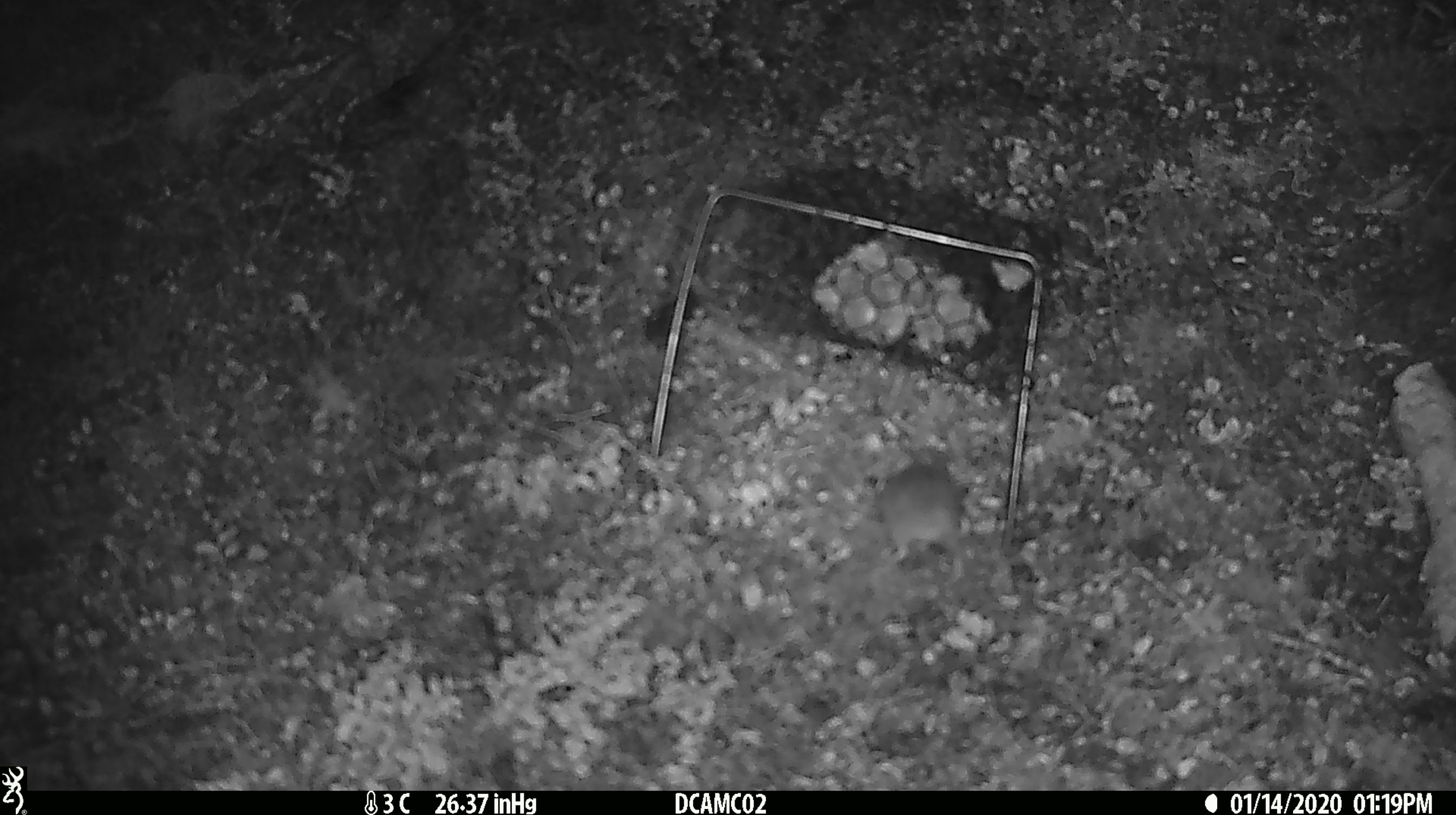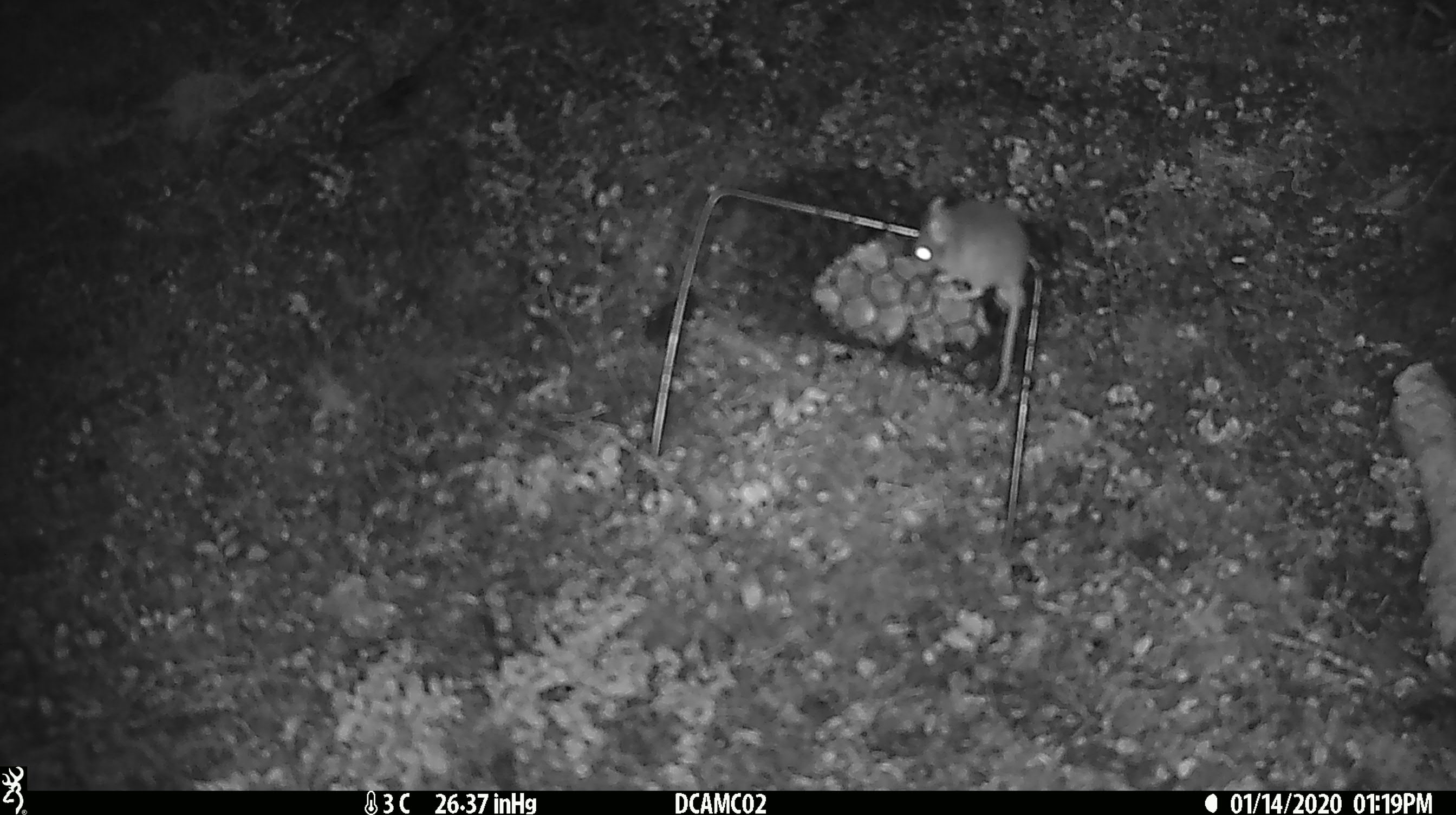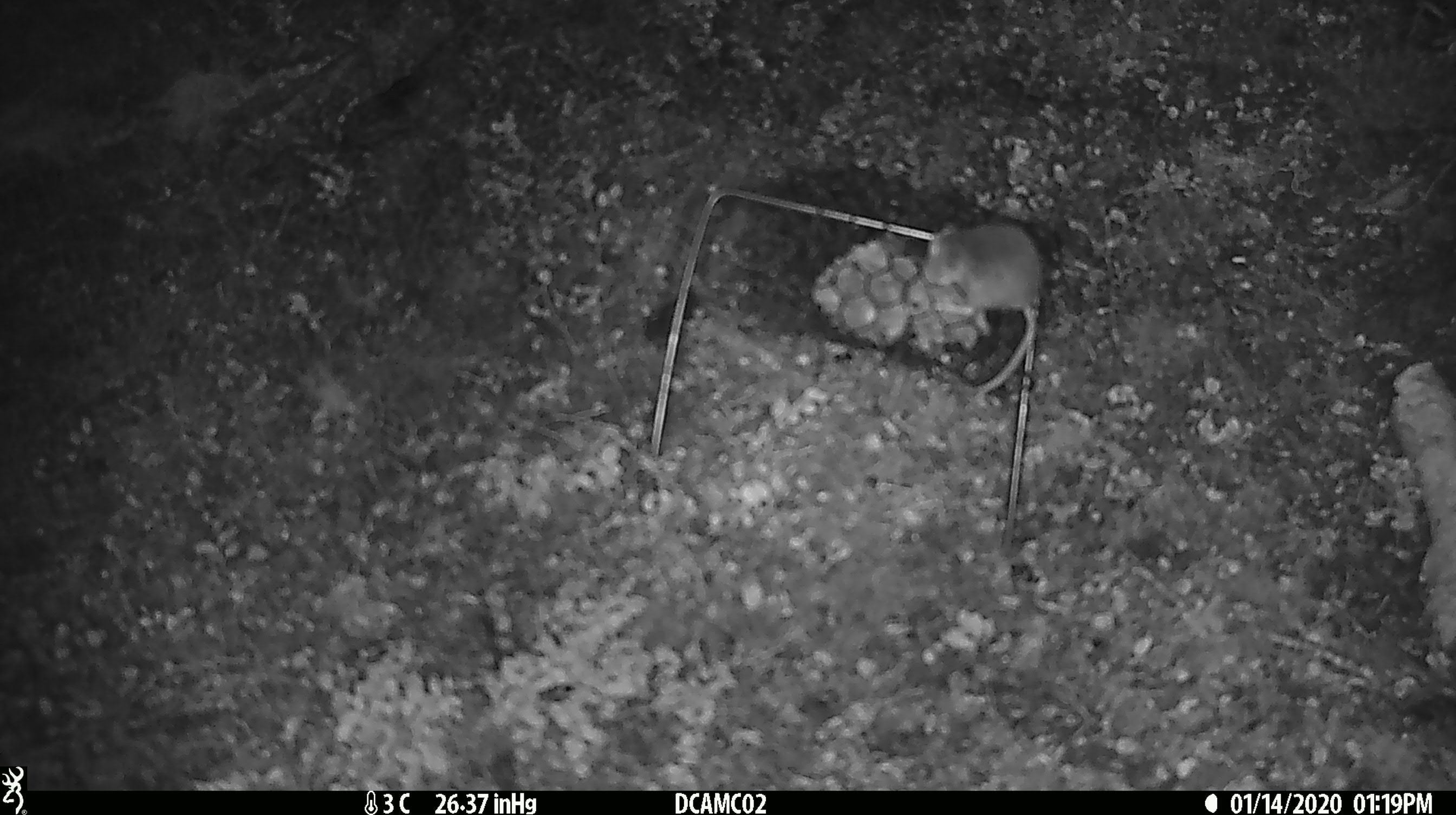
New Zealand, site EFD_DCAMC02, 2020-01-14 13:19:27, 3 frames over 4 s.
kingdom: Animalia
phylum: Chordata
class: Mammalia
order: Rodentia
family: Muridae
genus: Mus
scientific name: Mus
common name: mouse